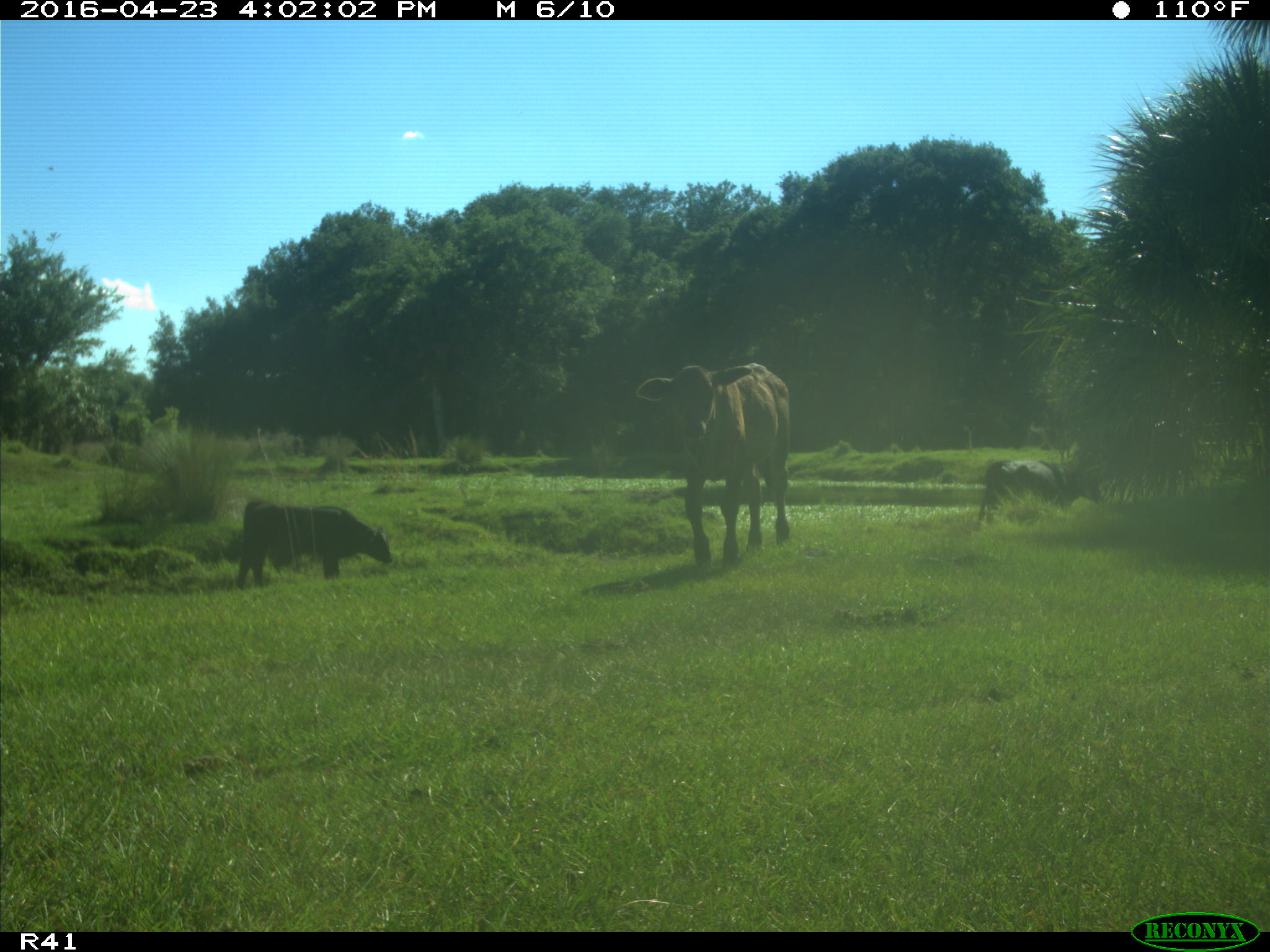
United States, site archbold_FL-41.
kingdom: Animalia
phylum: Chordata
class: Mammalia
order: Artiodactyla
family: Bovidae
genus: Bos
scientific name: Bos taurus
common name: domestic cow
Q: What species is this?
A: Bos taurus (domestic cow).